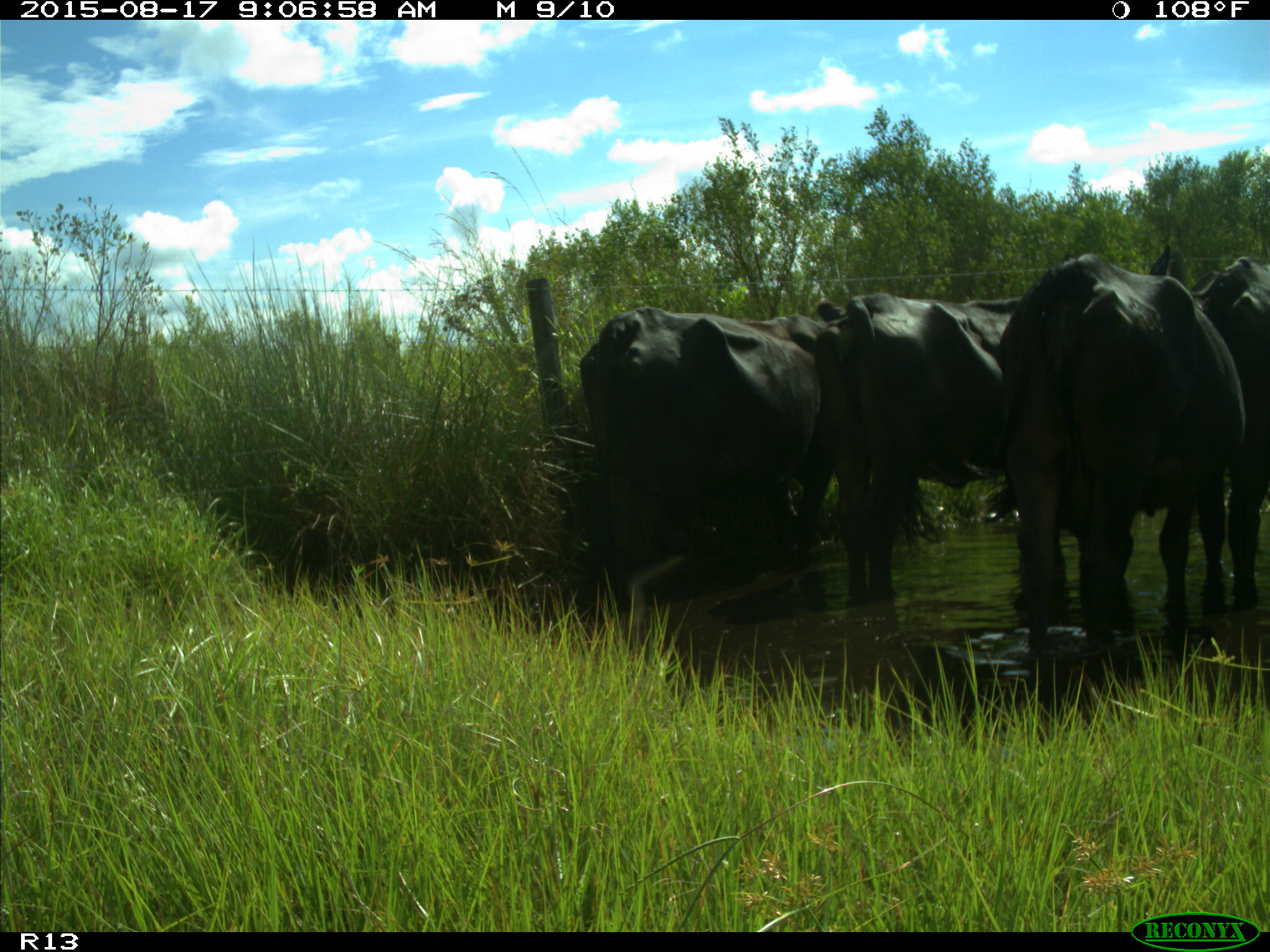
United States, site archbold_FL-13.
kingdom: Animalia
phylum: Chordata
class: Mammalia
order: Artiodactyla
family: Bovidae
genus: Bos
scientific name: Bos taurus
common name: domestic cow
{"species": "Bos taurus (domestic cow)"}